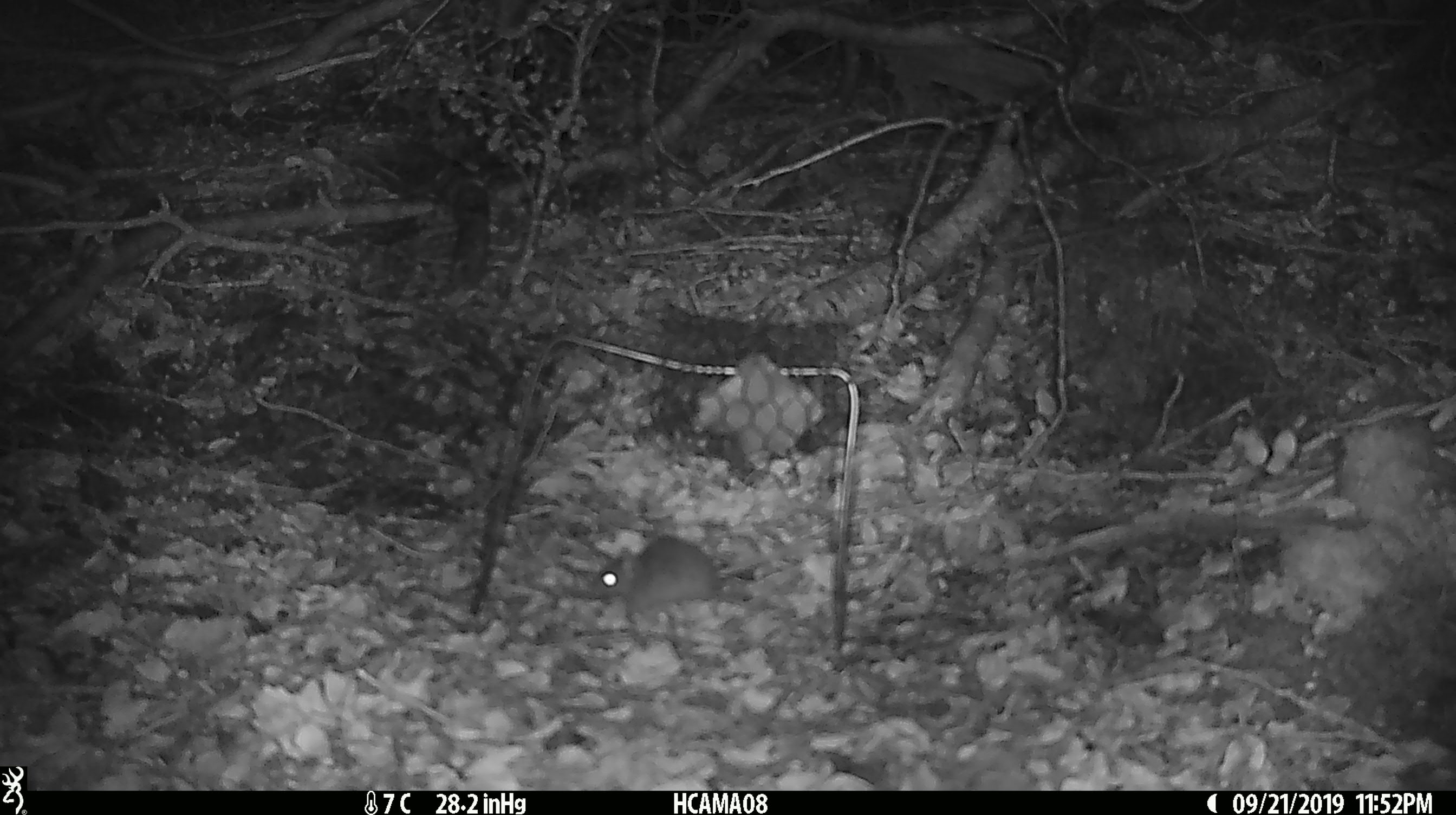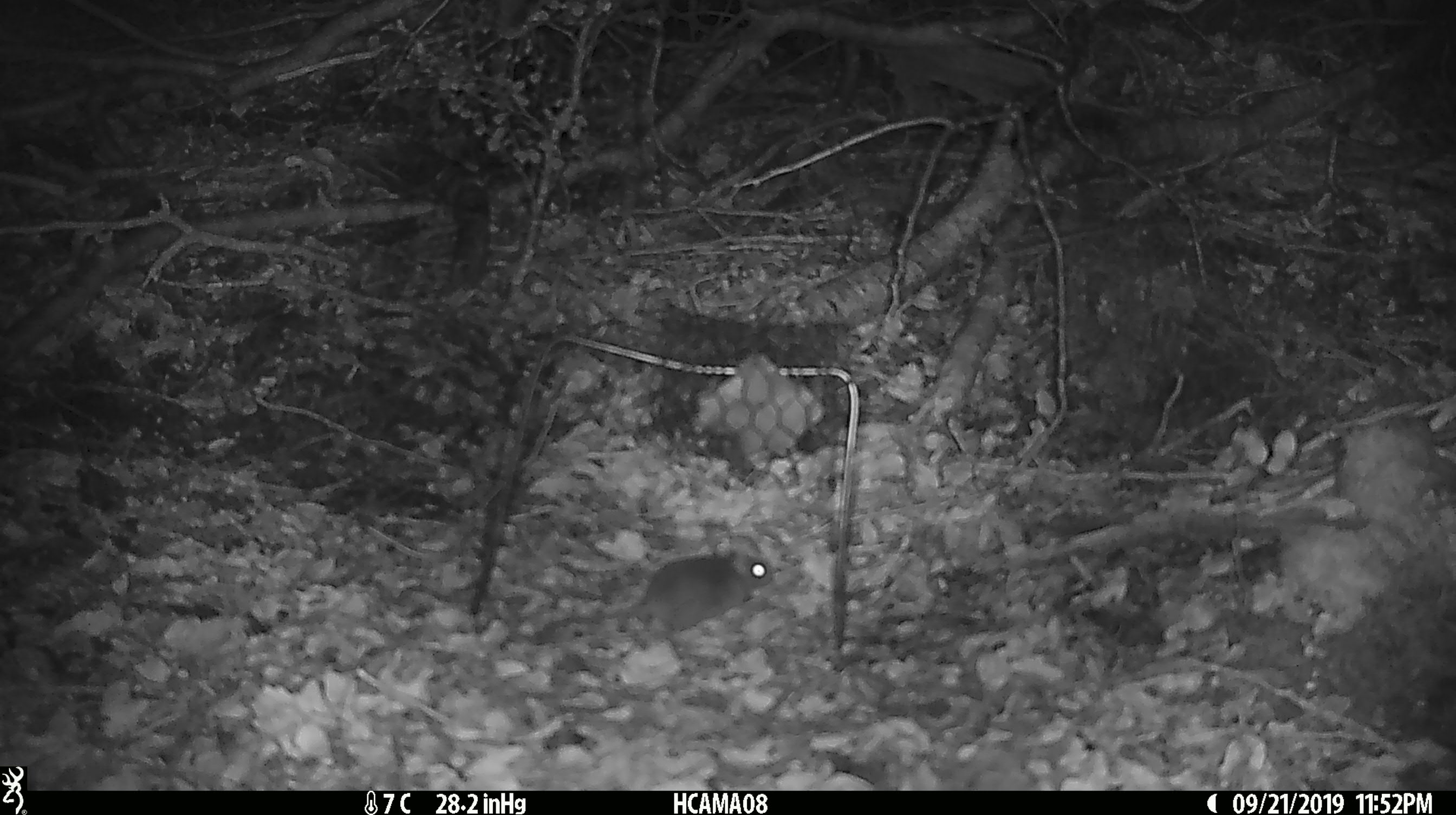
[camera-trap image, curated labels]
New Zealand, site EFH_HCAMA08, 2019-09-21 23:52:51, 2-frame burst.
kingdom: Animalia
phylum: Chordata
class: Mammalia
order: Rodentia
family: Muridae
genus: Mus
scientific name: Mus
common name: mouse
Mouse (Mus).